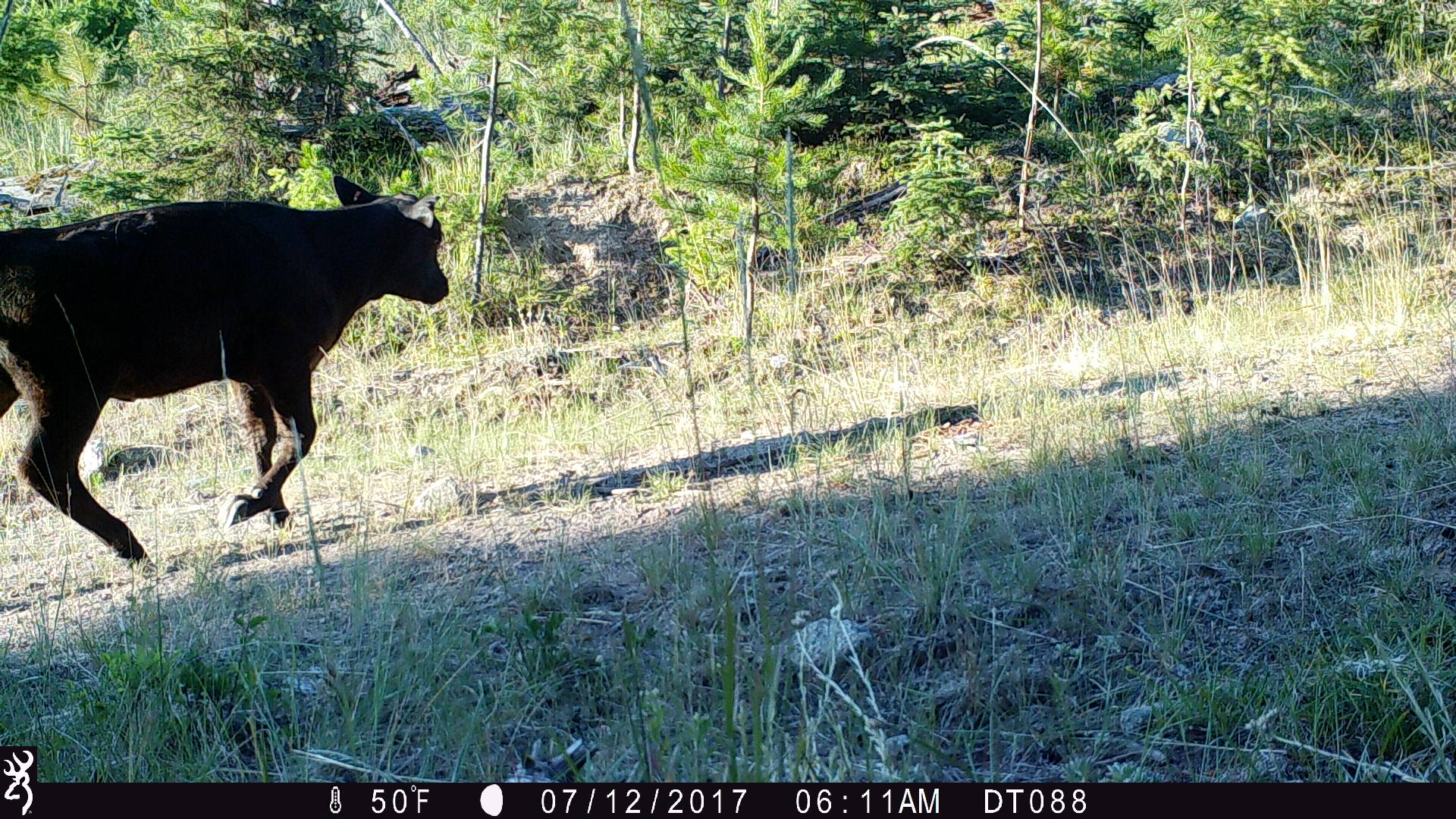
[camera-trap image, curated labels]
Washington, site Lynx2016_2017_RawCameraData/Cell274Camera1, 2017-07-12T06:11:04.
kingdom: Animalia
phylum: Chordata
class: Mammalia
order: Artiodactyla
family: Bovidae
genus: Bos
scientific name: Bos taurus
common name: domestic cattle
Domestic cattle (Bos taurus). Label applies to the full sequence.